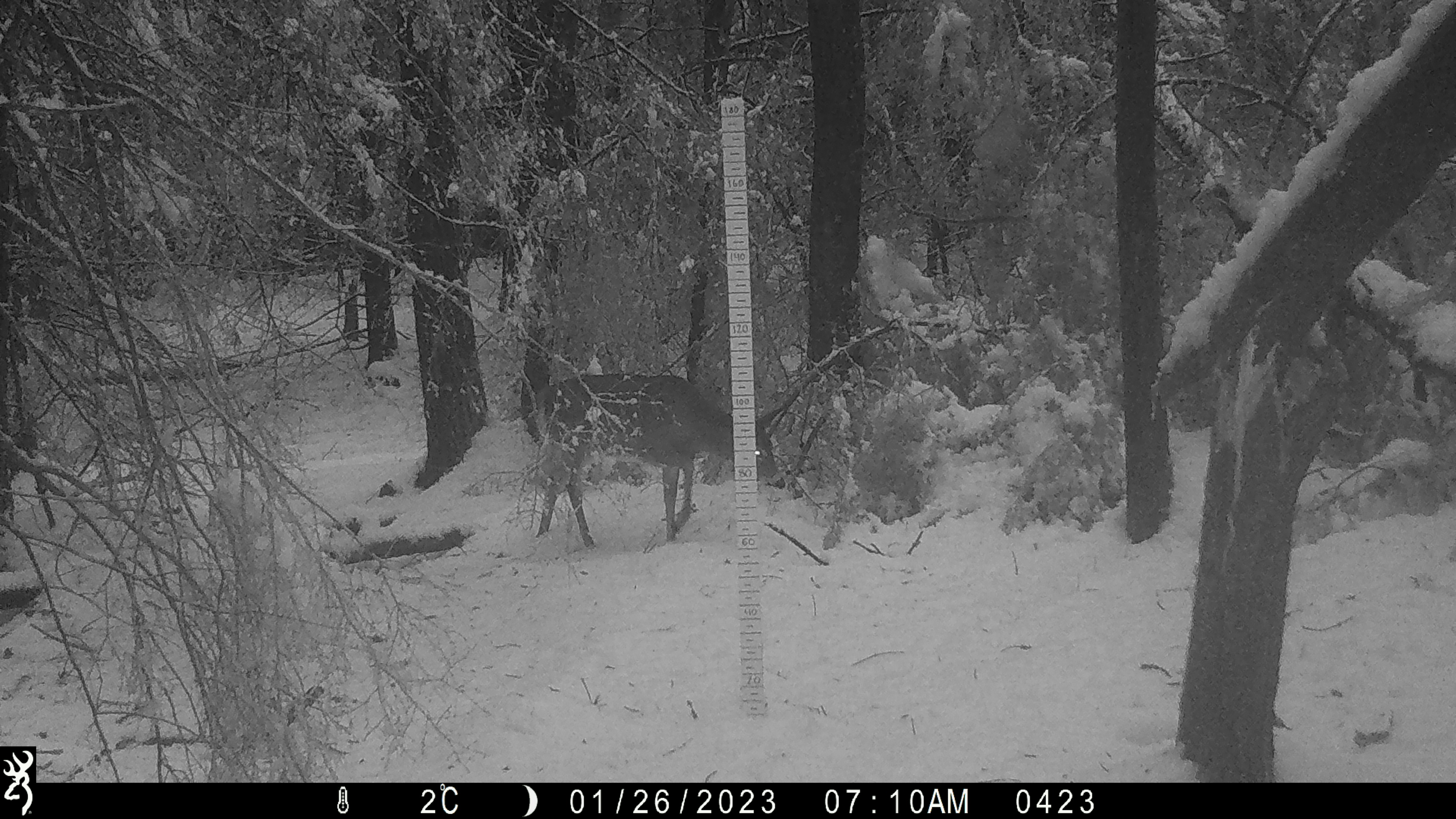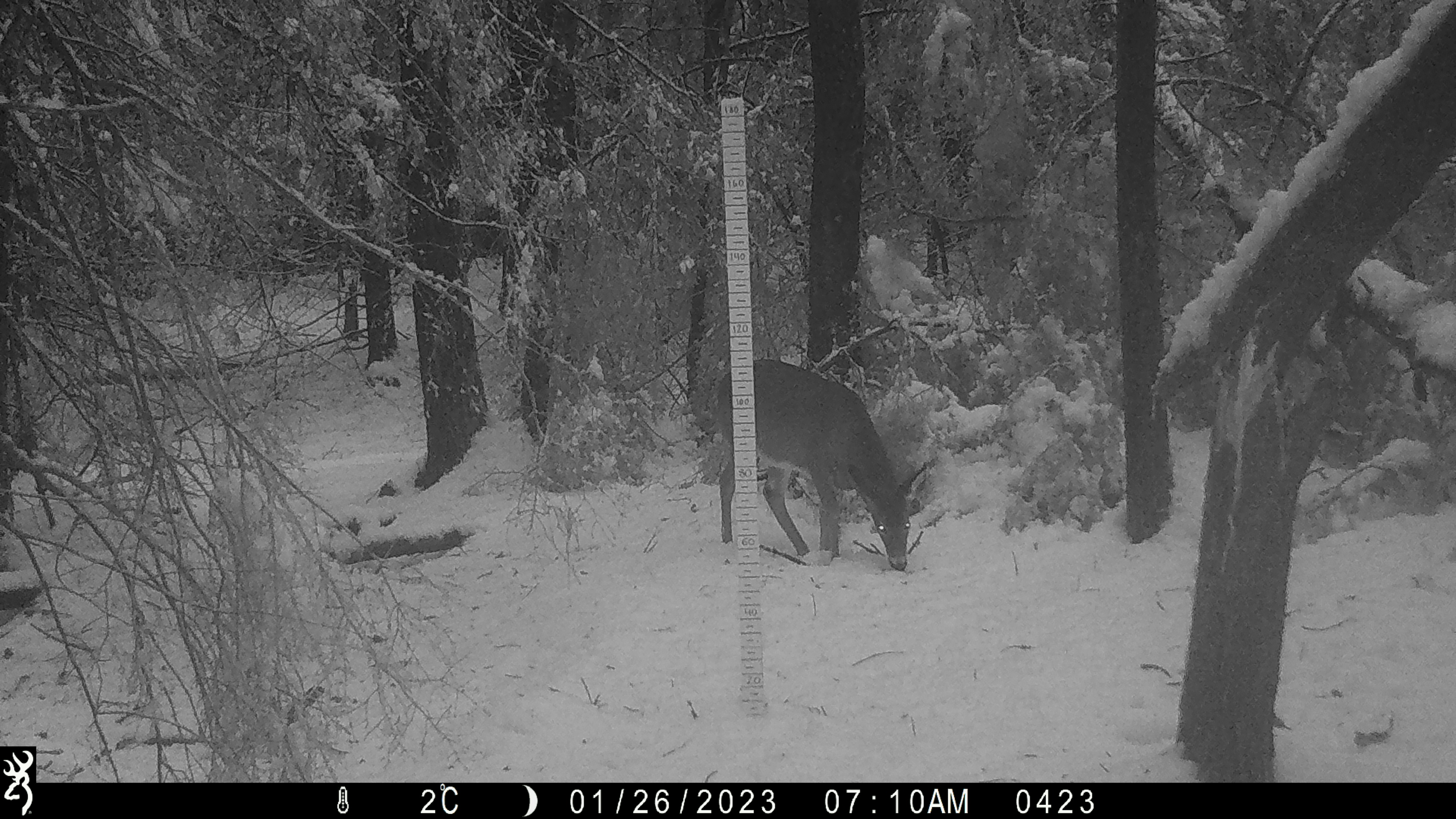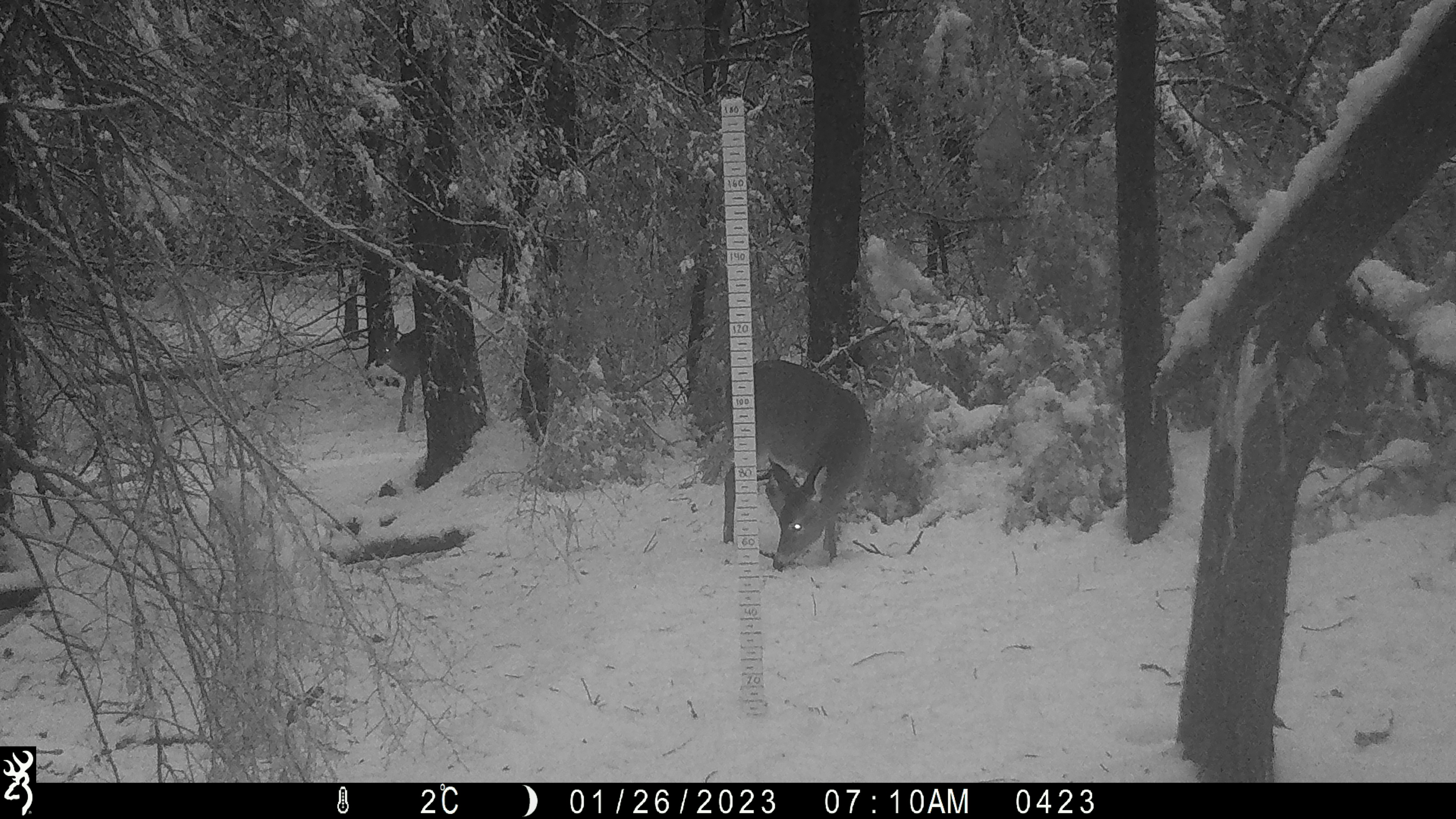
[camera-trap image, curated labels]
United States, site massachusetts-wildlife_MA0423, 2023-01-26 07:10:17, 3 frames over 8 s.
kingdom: Animalia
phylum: Chordata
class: Mammalia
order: Artiodactyla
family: Cervidae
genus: Odocoileus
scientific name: Odocoileus virginianus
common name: white-tailed deer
White-tailed deer (Odocoileus virginianus).